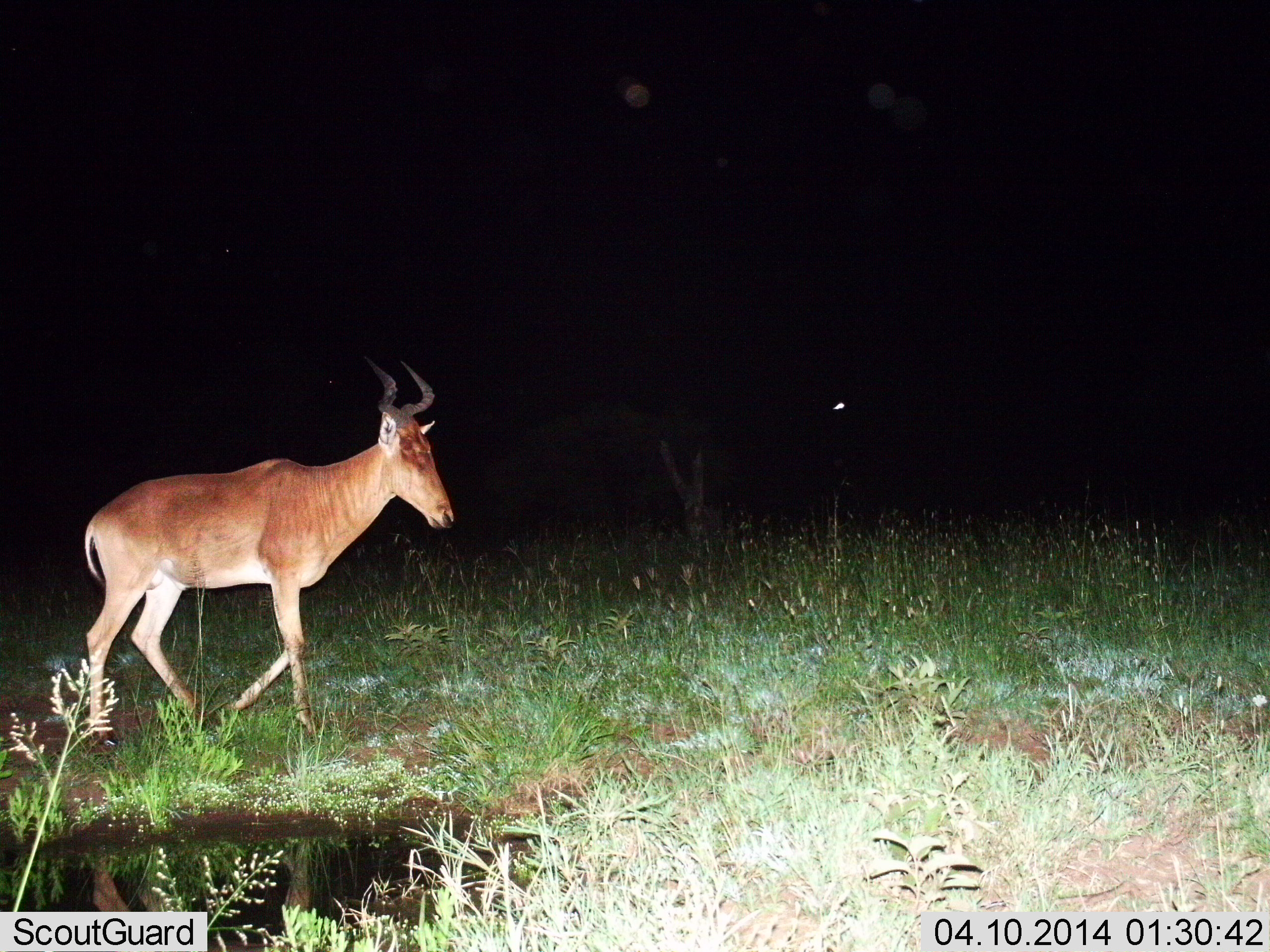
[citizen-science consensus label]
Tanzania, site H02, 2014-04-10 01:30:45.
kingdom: Animalia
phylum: Chordata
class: Mammalia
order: Artiodactyla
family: Bovidae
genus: Alcelaphus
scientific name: Alcelaphus buselaphus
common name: hartebeest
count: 1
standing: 30%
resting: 0%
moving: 80%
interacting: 0%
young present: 0%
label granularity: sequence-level